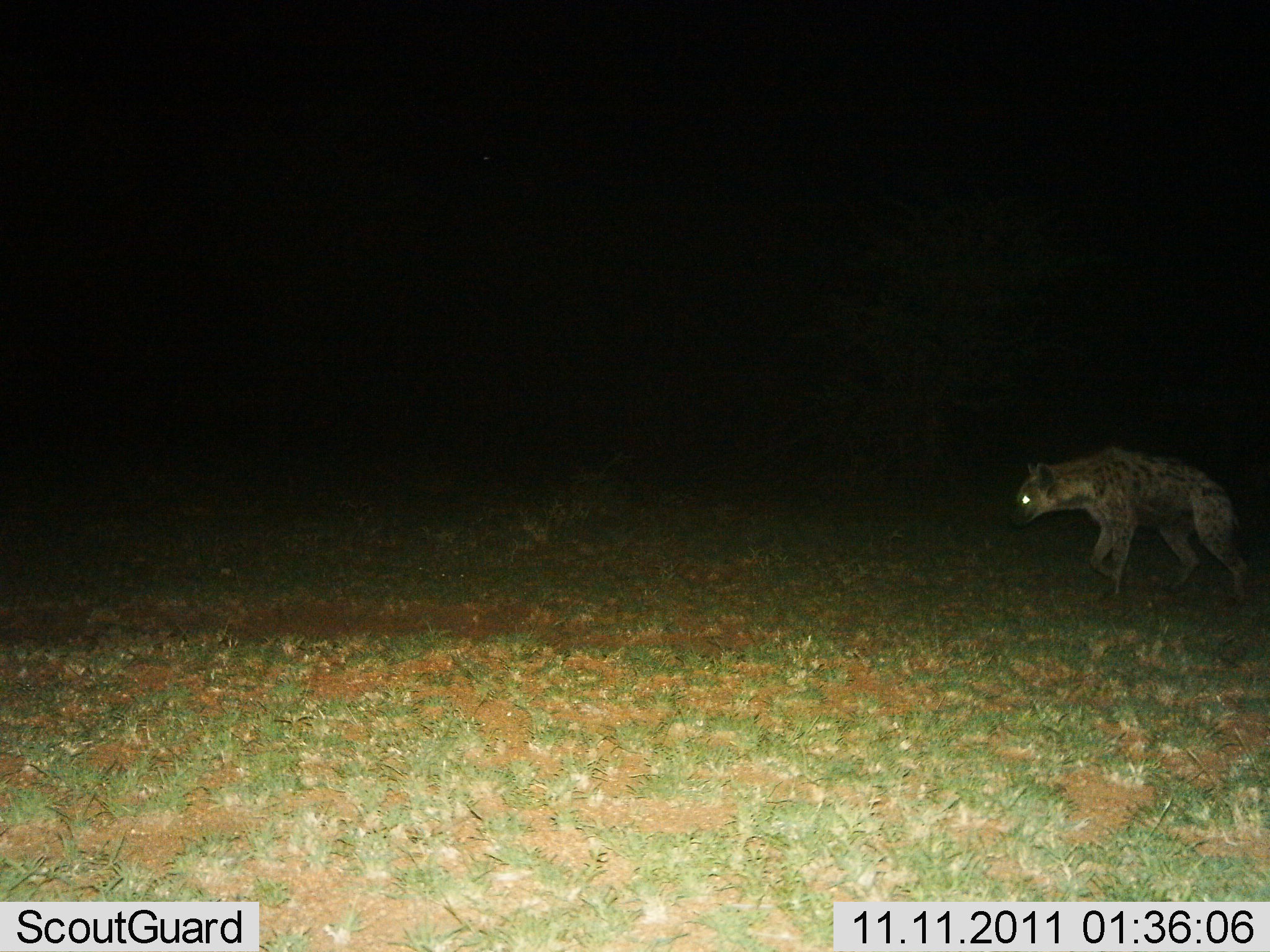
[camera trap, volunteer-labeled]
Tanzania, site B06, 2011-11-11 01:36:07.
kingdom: Animalia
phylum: Chordata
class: Mammalia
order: Carnivora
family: Hyaenidae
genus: Crocuta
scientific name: Crocuta crocuta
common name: spotted hyena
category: hyenaspotted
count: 1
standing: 0%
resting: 0%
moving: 100%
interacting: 0%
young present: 0%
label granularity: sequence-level